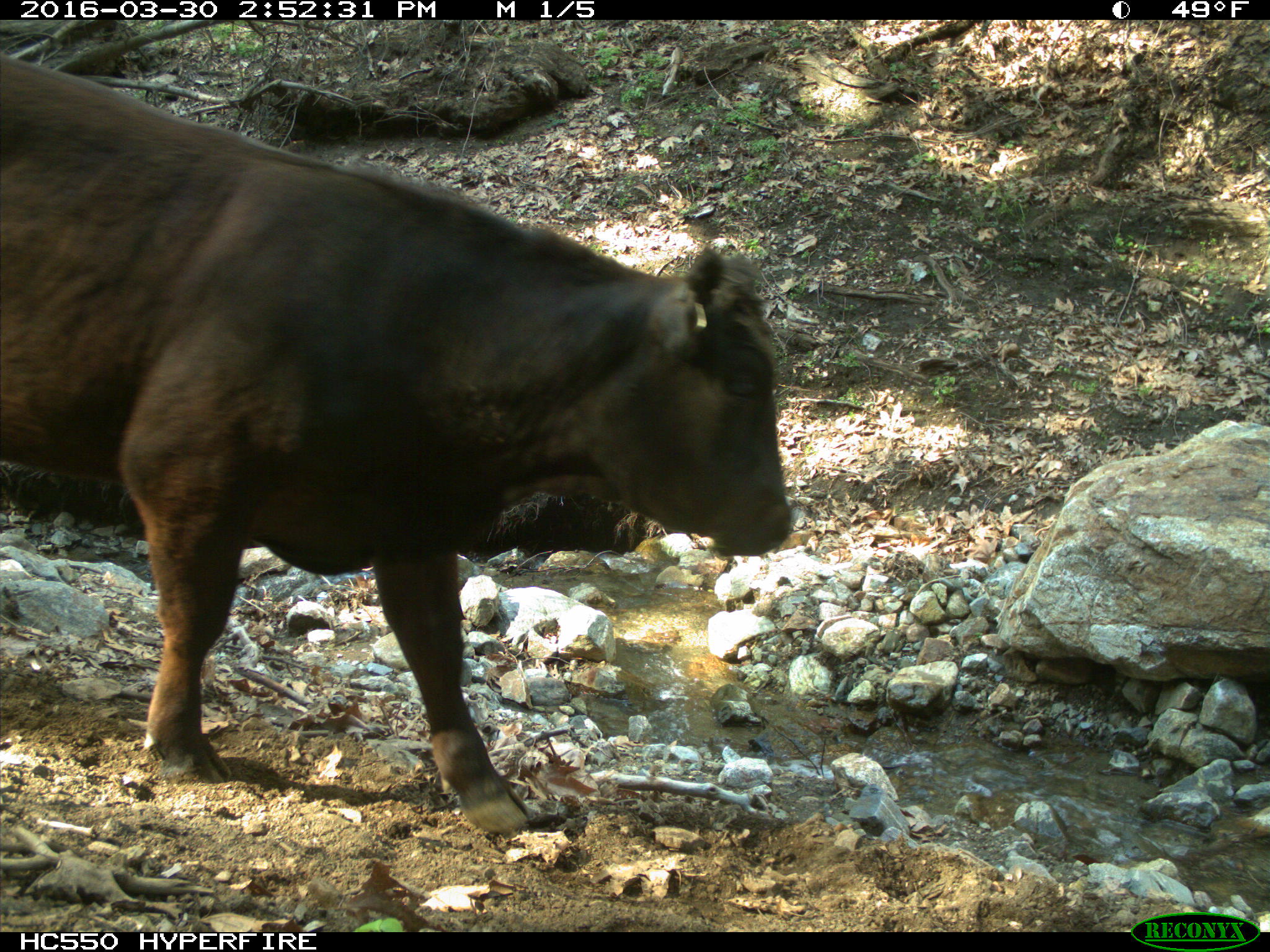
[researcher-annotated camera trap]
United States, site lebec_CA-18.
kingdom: Animalia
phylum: Chordata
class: Mammalia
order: Artiodactyla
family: Bovidae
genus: Bos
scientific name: Bos taurus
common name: domestic cow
Bos taurus (domestic cow).